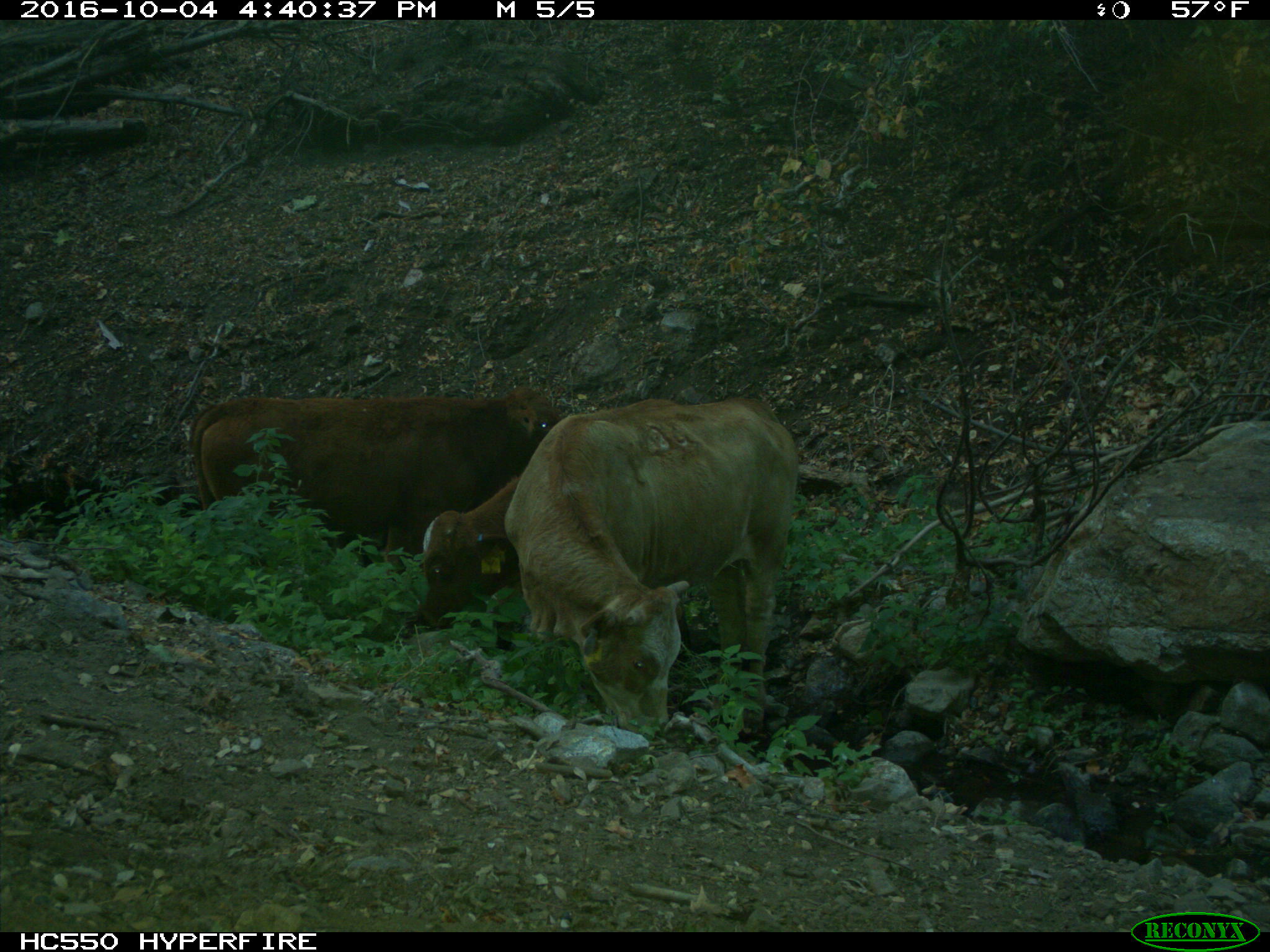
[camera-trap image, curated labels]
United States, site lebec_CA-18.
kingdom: Animalia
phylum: Chordata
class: Mammalia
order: Artiodactyla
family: Bovidae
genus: Bos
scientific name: Bos taurus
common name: domestic cow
Bos taurus (domestic cow).